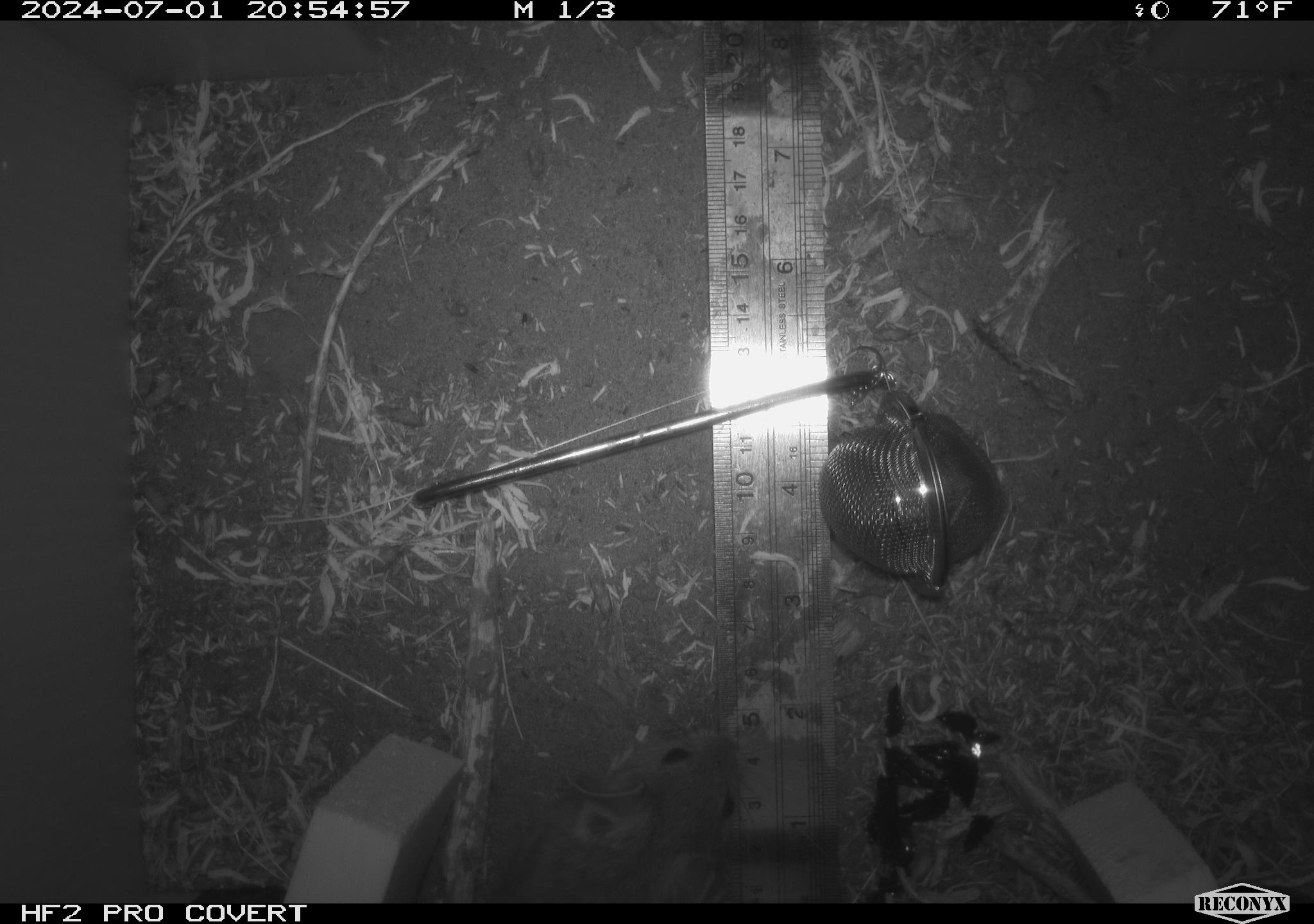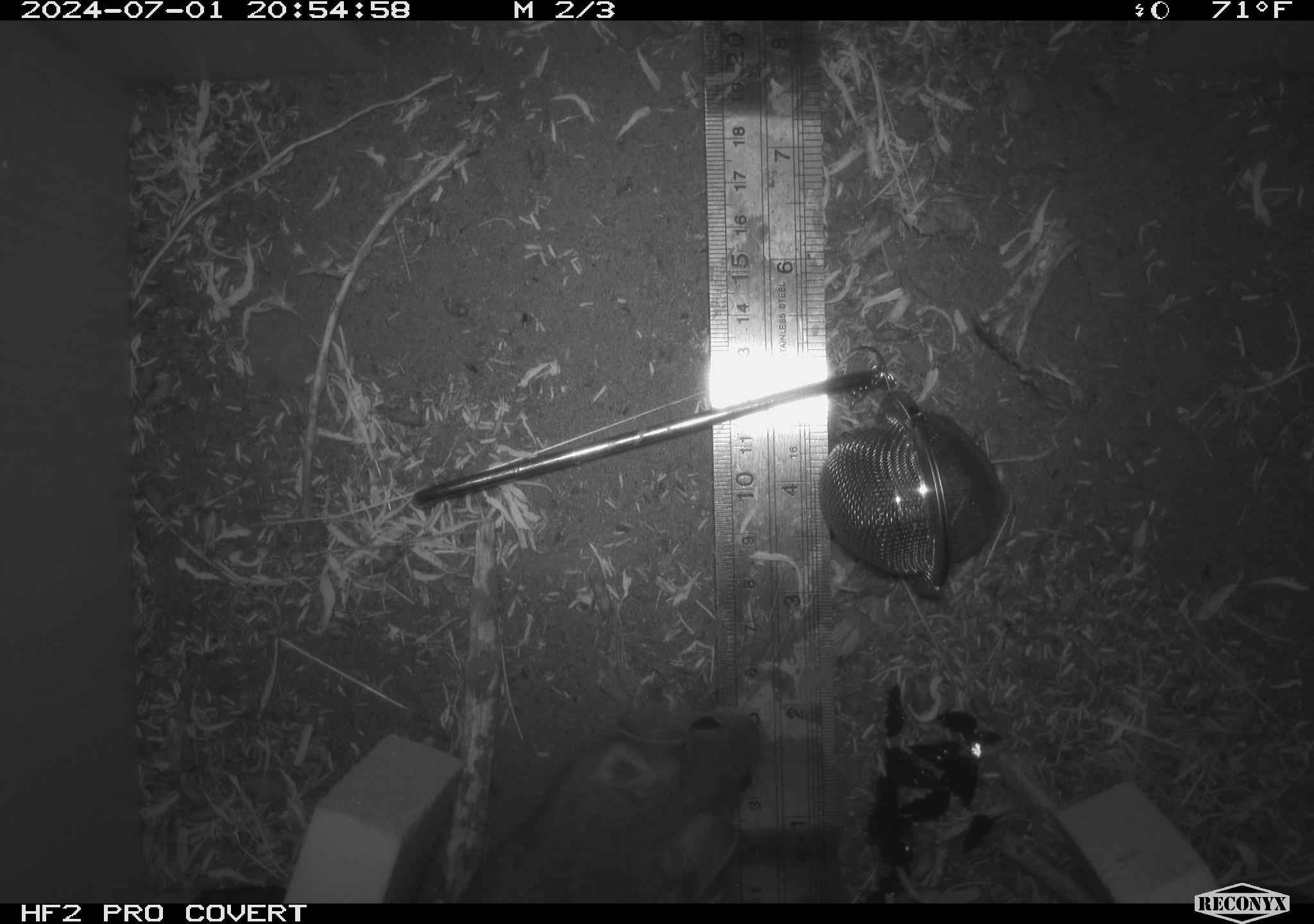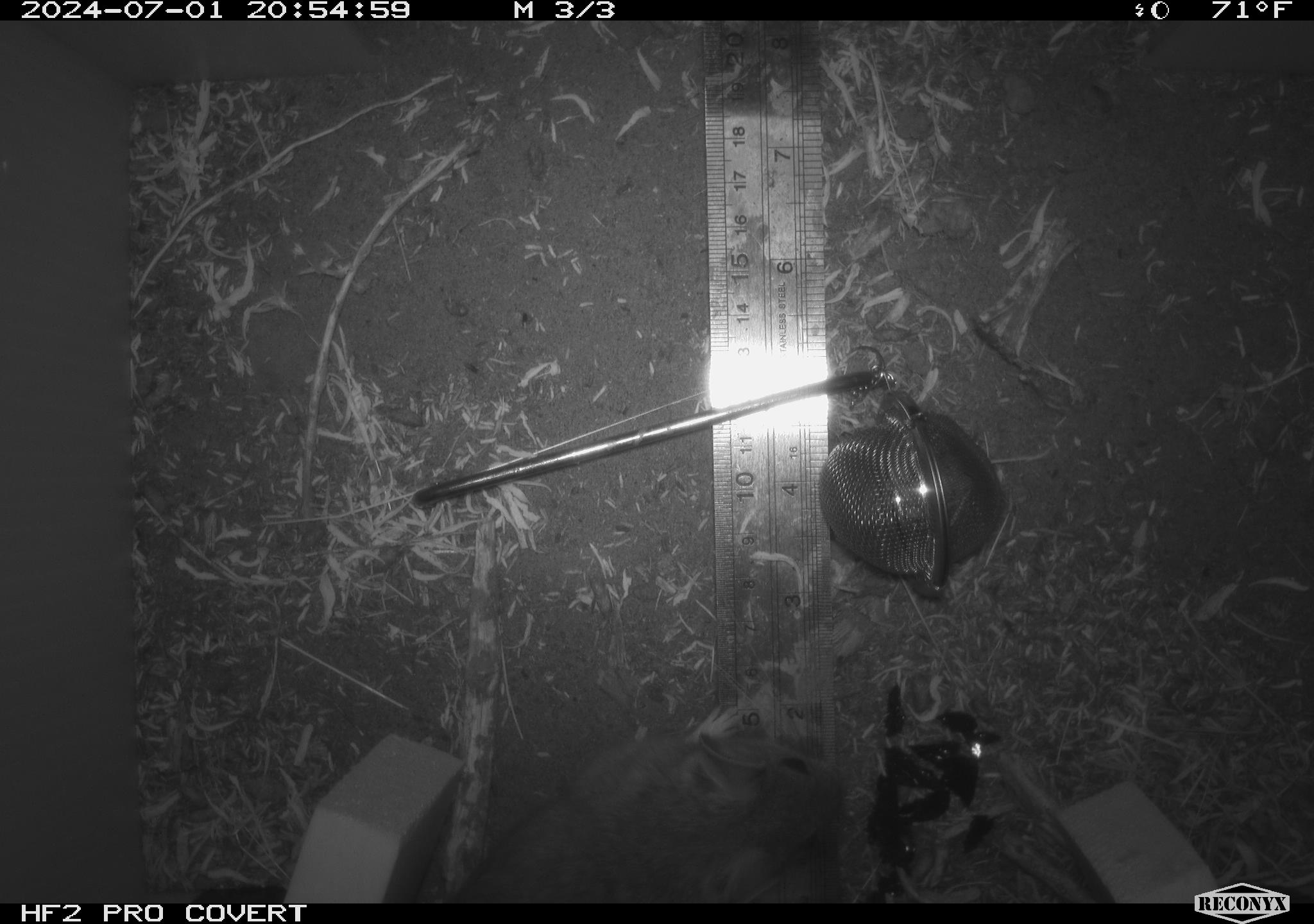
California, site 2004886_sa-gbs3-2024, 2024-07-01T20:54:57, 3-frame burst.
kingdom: Animalia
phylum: Chordata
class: Mammalia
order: Rodentia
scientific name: Rodentia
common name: woodrat or rat or mouse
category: woodrat or rat or mouse species